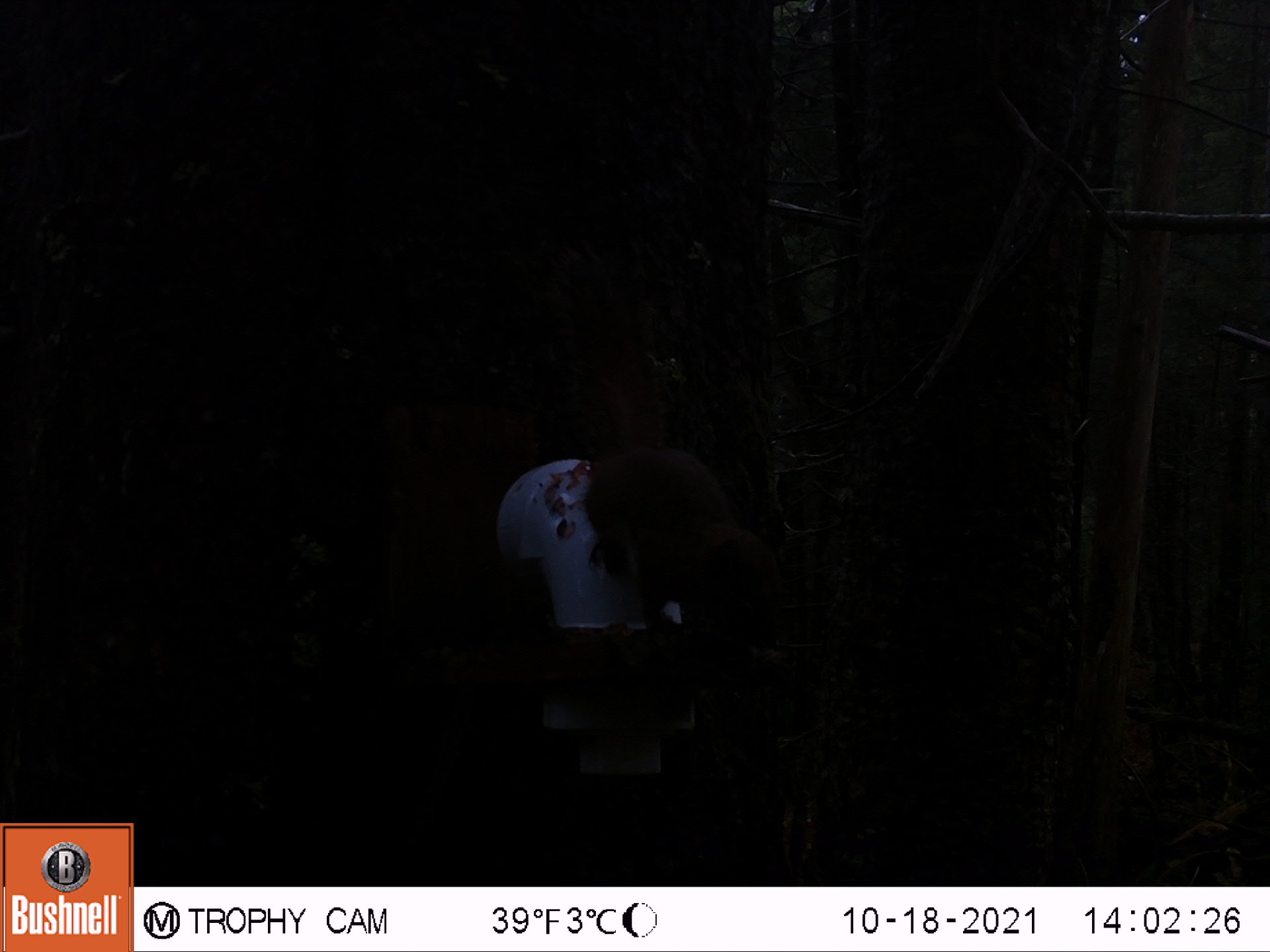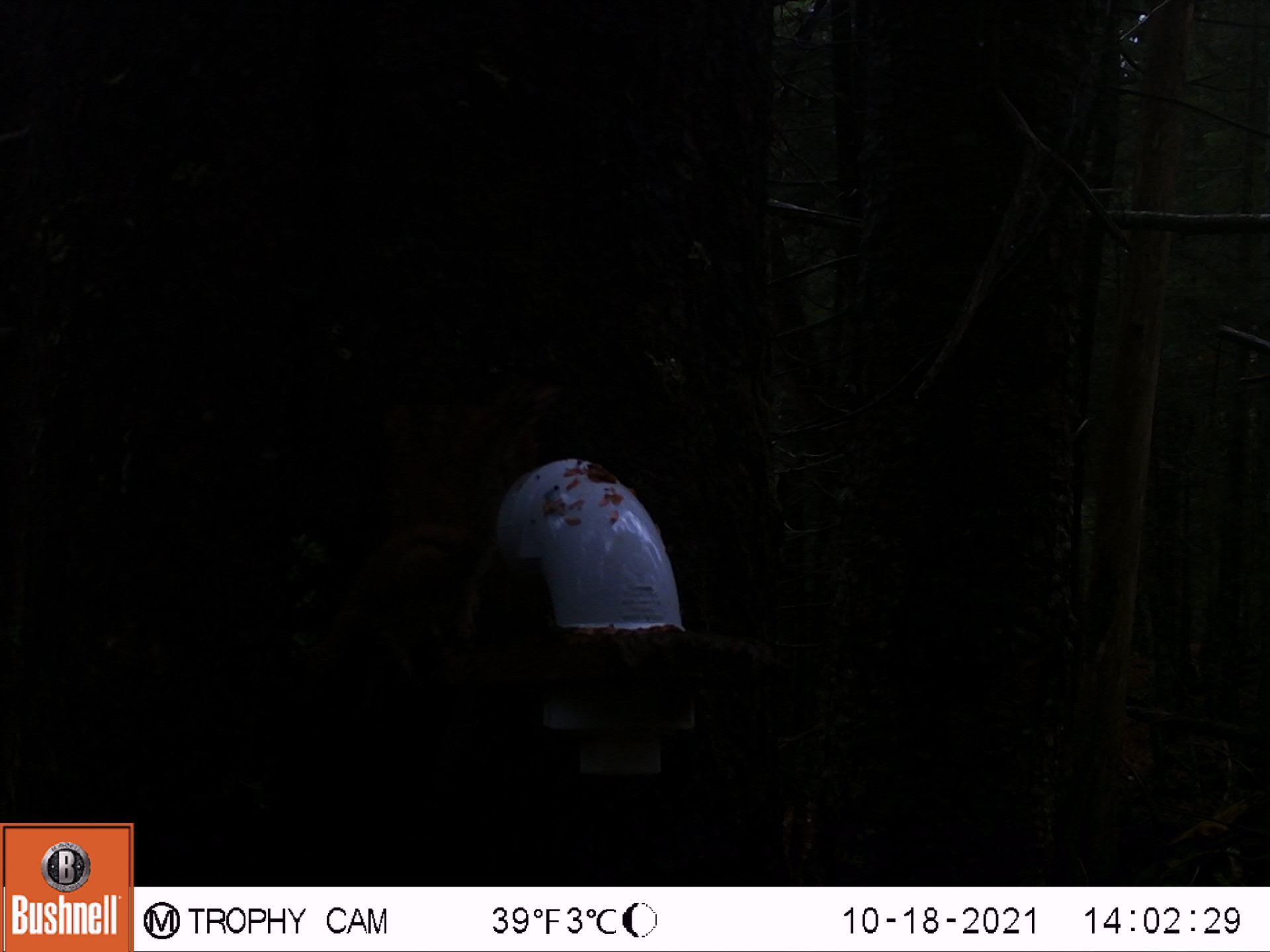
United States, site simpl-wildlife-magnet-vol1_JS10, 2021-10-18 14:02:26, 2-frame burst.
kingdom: Animalia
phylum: Chordata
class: Mammalia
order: Rodentia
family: Sciuridae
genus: Tamiasciurus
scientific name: Tamiasciurus hudsonicus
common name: red squirrel